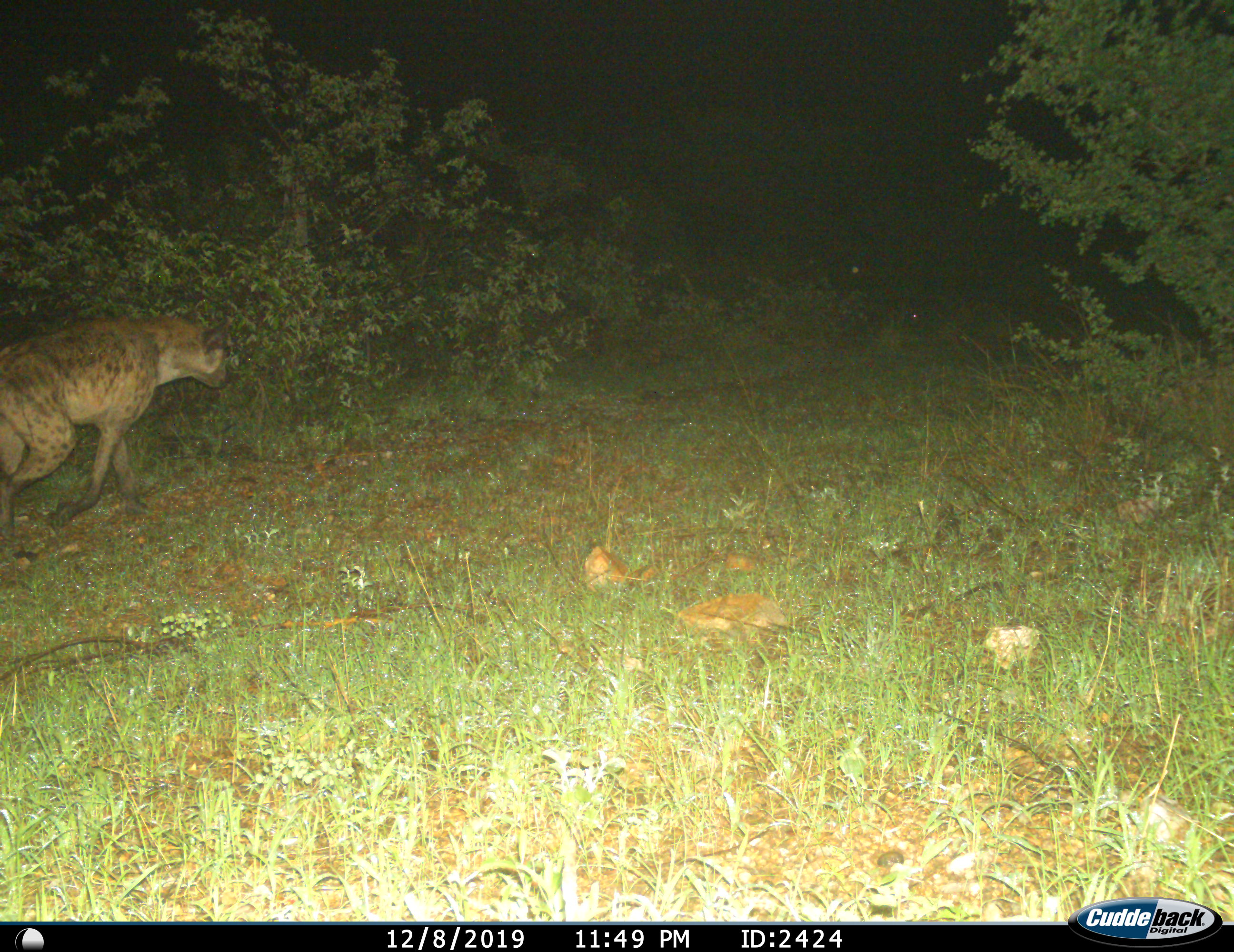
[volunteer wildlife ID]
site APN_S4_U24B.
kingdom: Animalia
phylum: Chordata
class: Mammalia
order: Carnivora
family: Hyaenidae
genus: Crocuta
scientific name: Crocuta crocuta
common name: spotted hyena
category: hyenaspotted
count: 1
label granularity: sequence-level